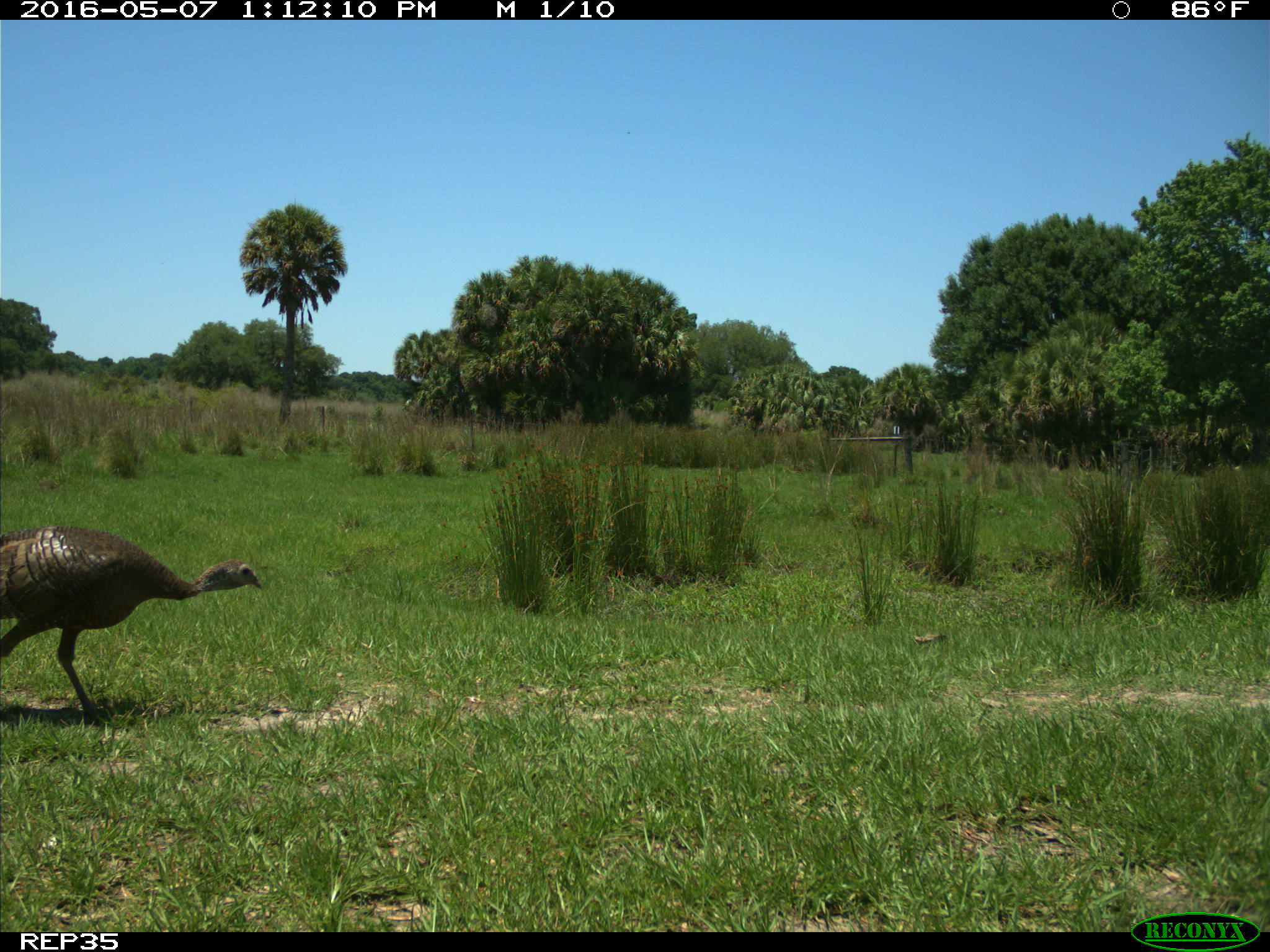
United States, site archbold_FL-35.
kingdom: Animalia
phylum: Chordata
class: Aves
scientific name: Aves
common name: birds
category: unidentified bird